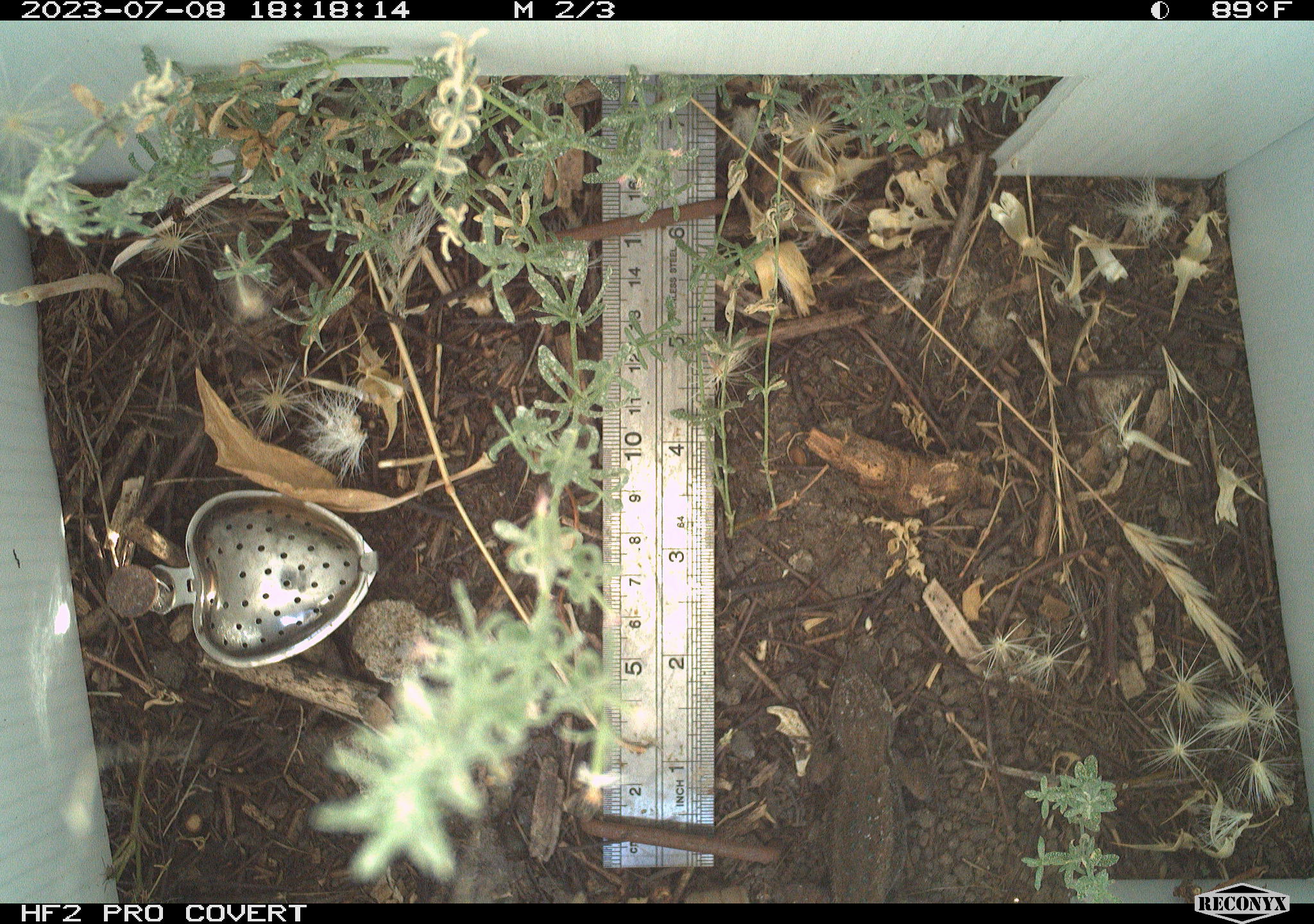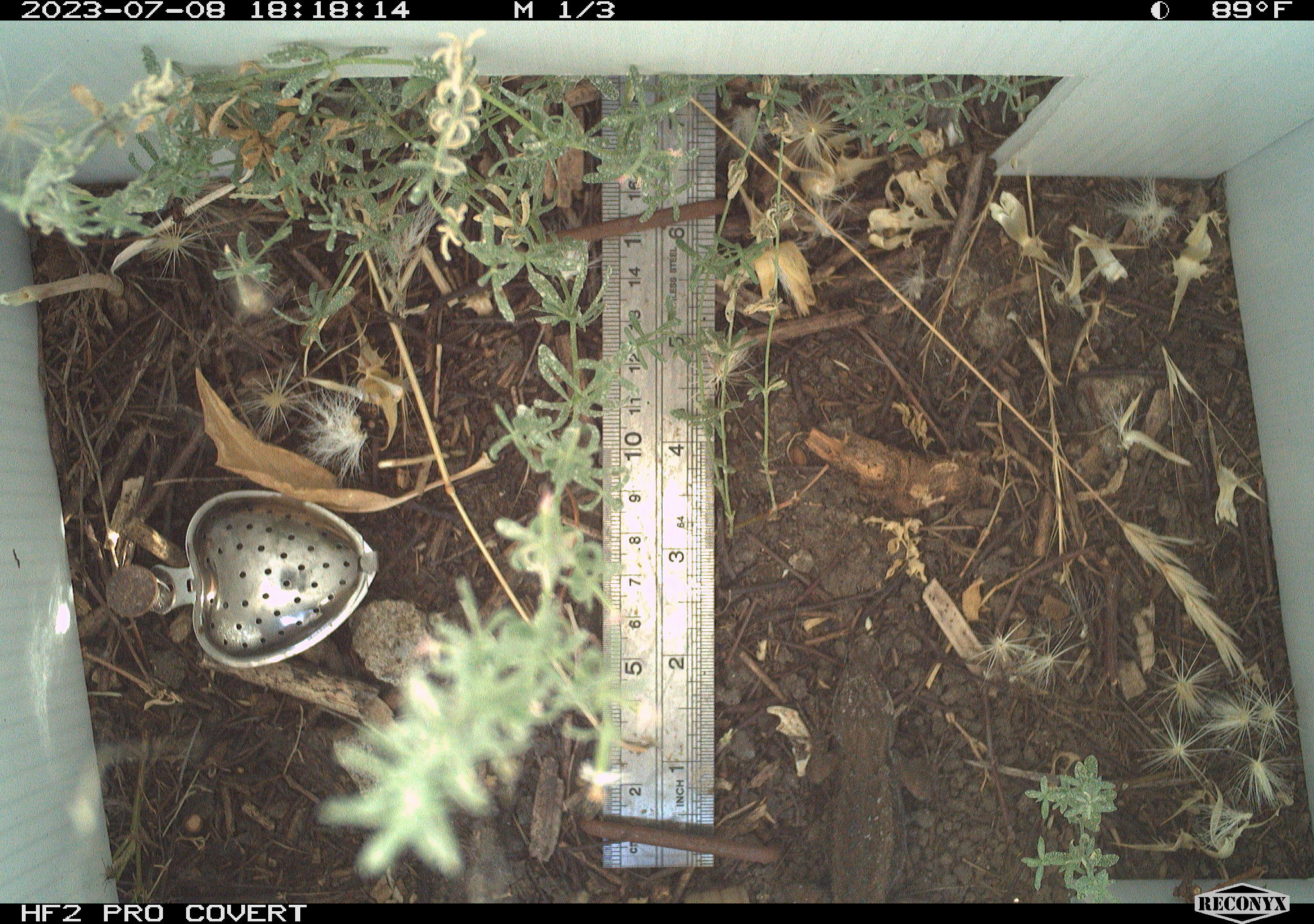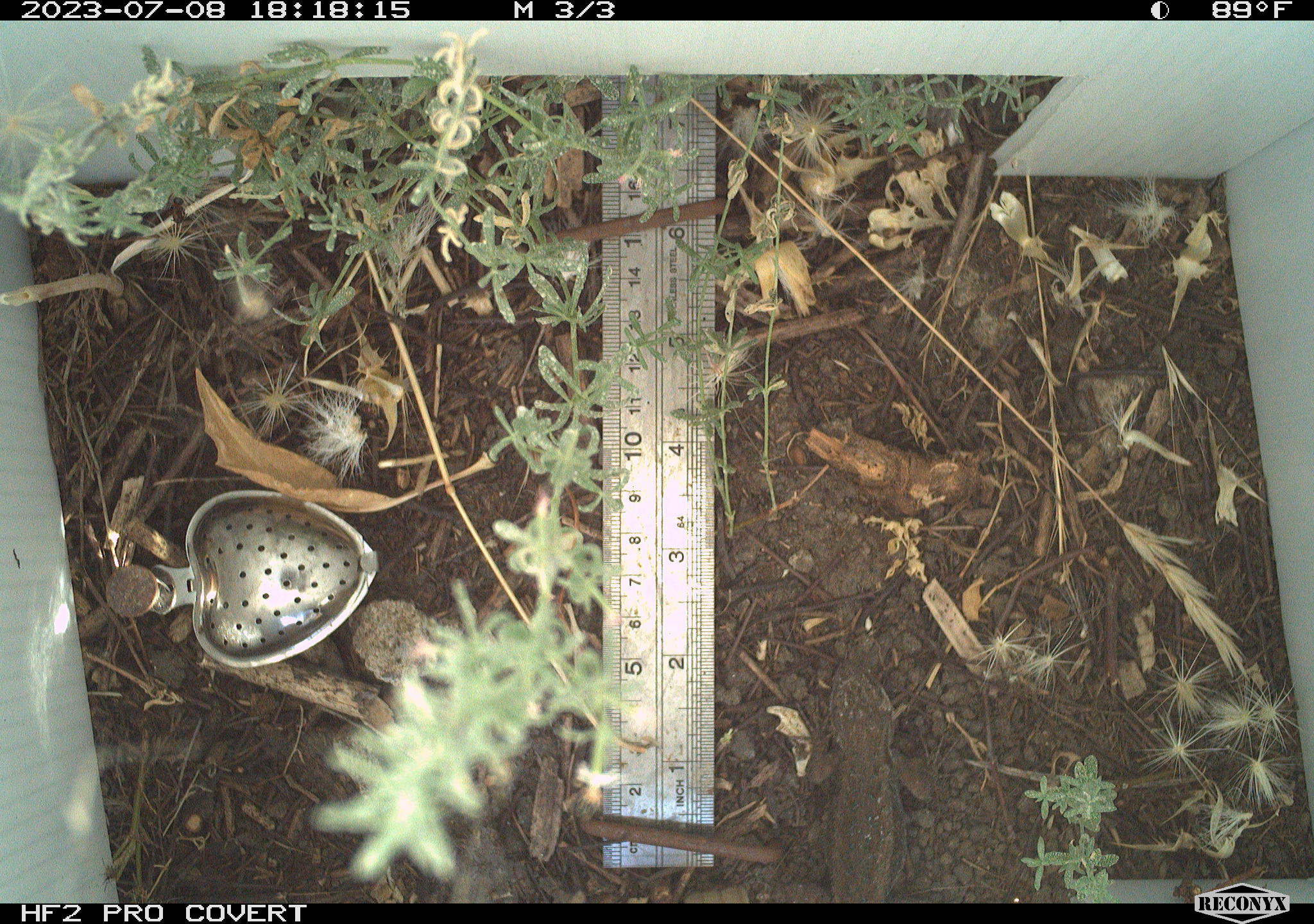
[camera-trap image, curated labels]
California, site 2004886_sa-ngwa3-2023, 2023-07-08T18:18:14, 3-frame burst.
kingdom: Animalia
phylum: Chordata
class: Reptilia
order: Squamata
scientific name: Squamata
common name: lizards and snakes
Lizards and snakes (Squamata).